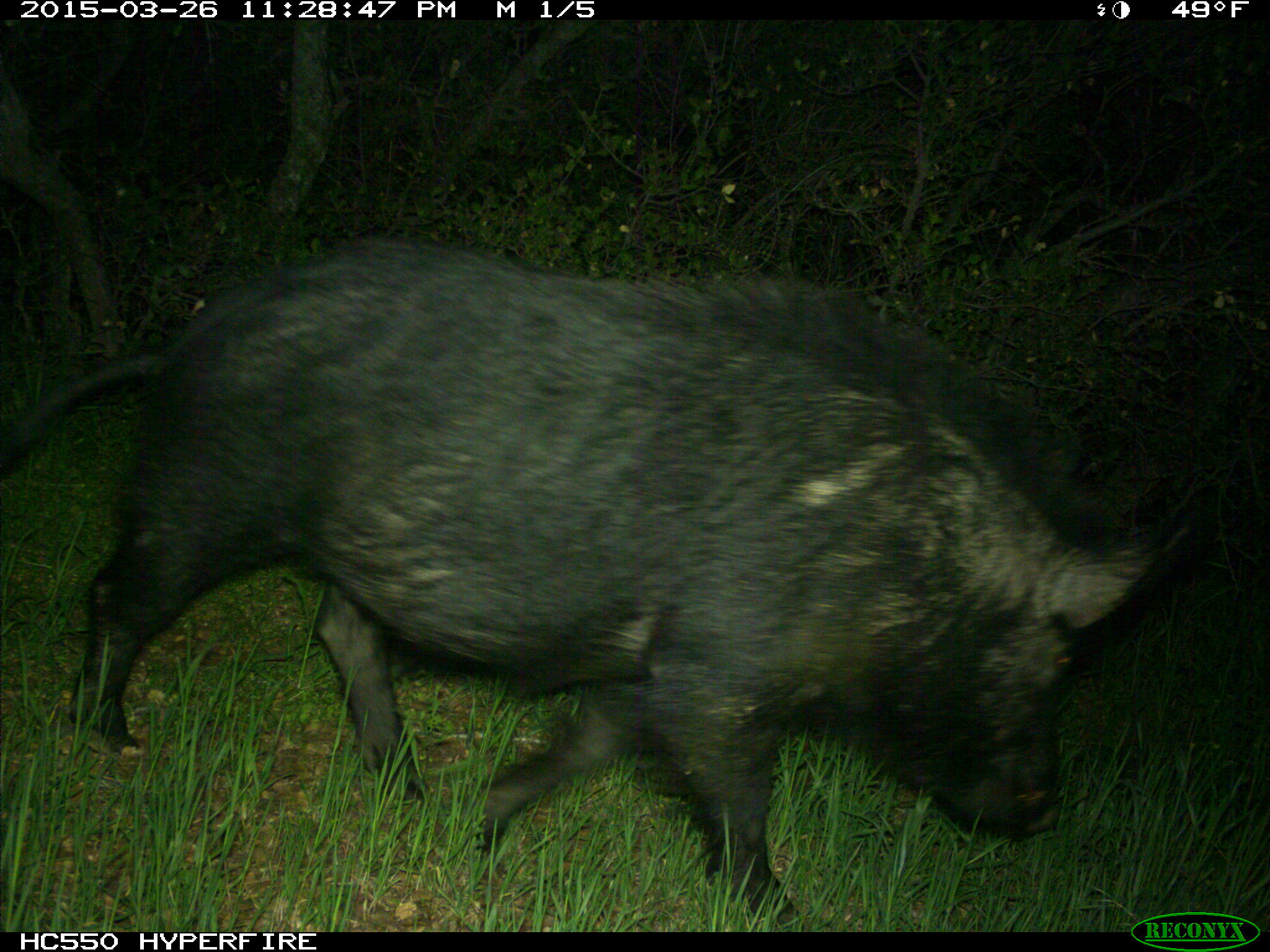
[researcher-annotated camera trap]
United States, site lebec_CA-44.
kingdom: Animalia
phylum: Chordata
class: Mammalia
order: Artiodactyla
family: Suidae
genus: Sus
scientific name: Sus scrofa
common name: wild boar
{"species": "Sus scrofa (wild boar)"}